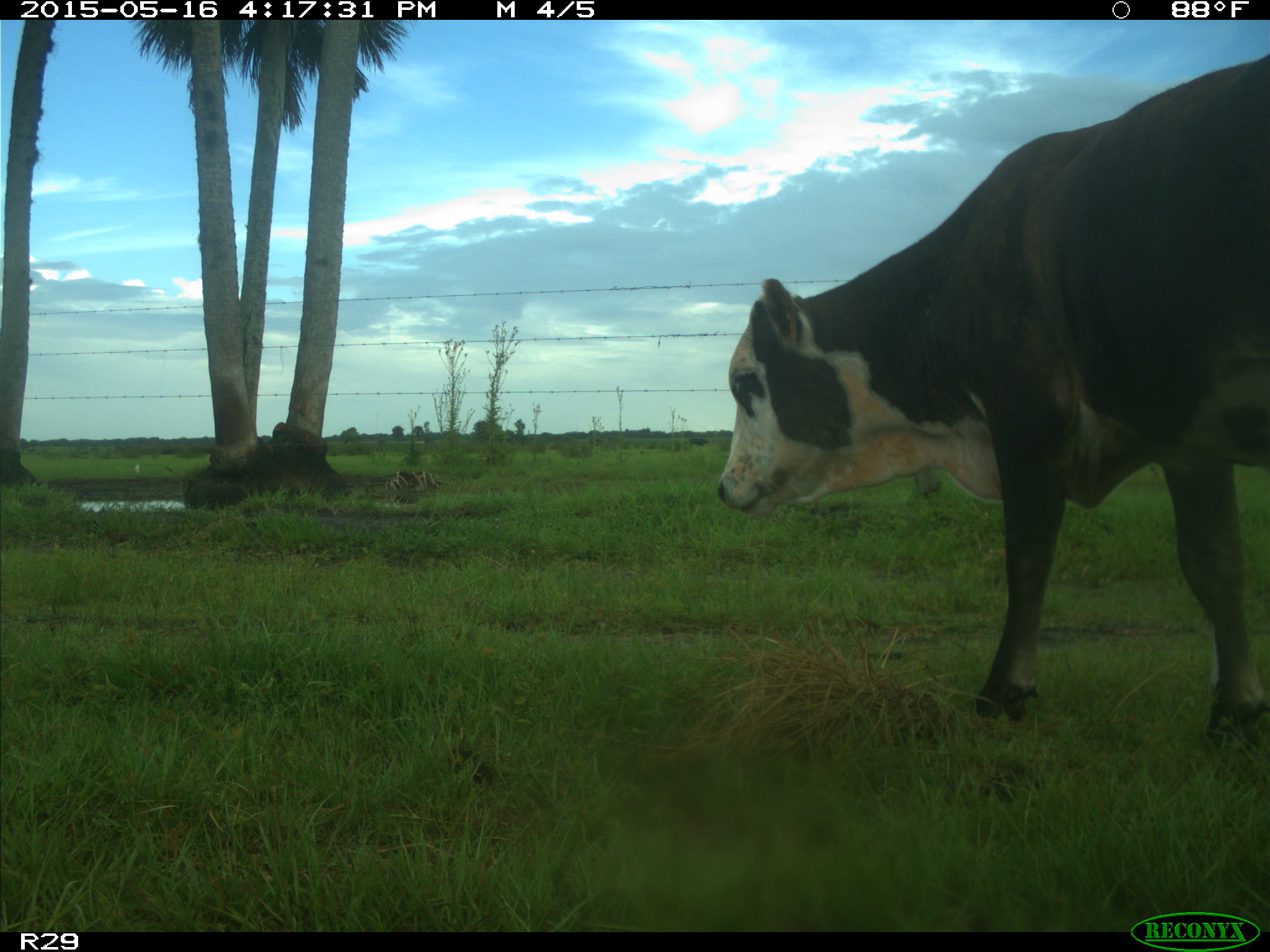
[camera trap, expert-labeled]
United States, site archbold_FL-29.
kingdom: Animalia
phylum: Chordata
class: Mammalia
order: Artiodactyla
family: Bovidae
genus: Bos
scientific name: Bos taurus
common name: domestic cow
Bos taurus (domestic cow).